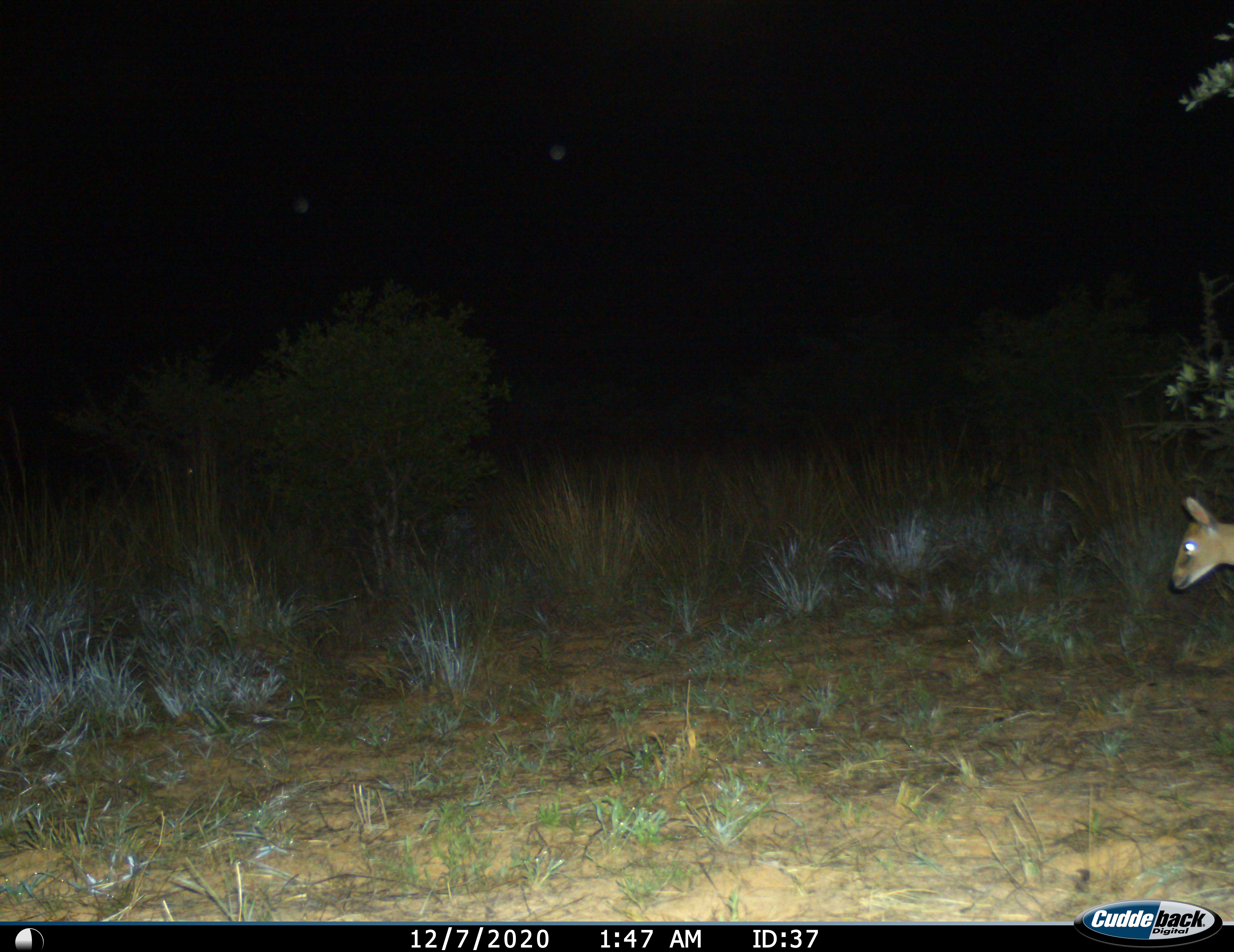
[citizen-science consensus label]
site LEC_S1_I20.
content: unidentified animal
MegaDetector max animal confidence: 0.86